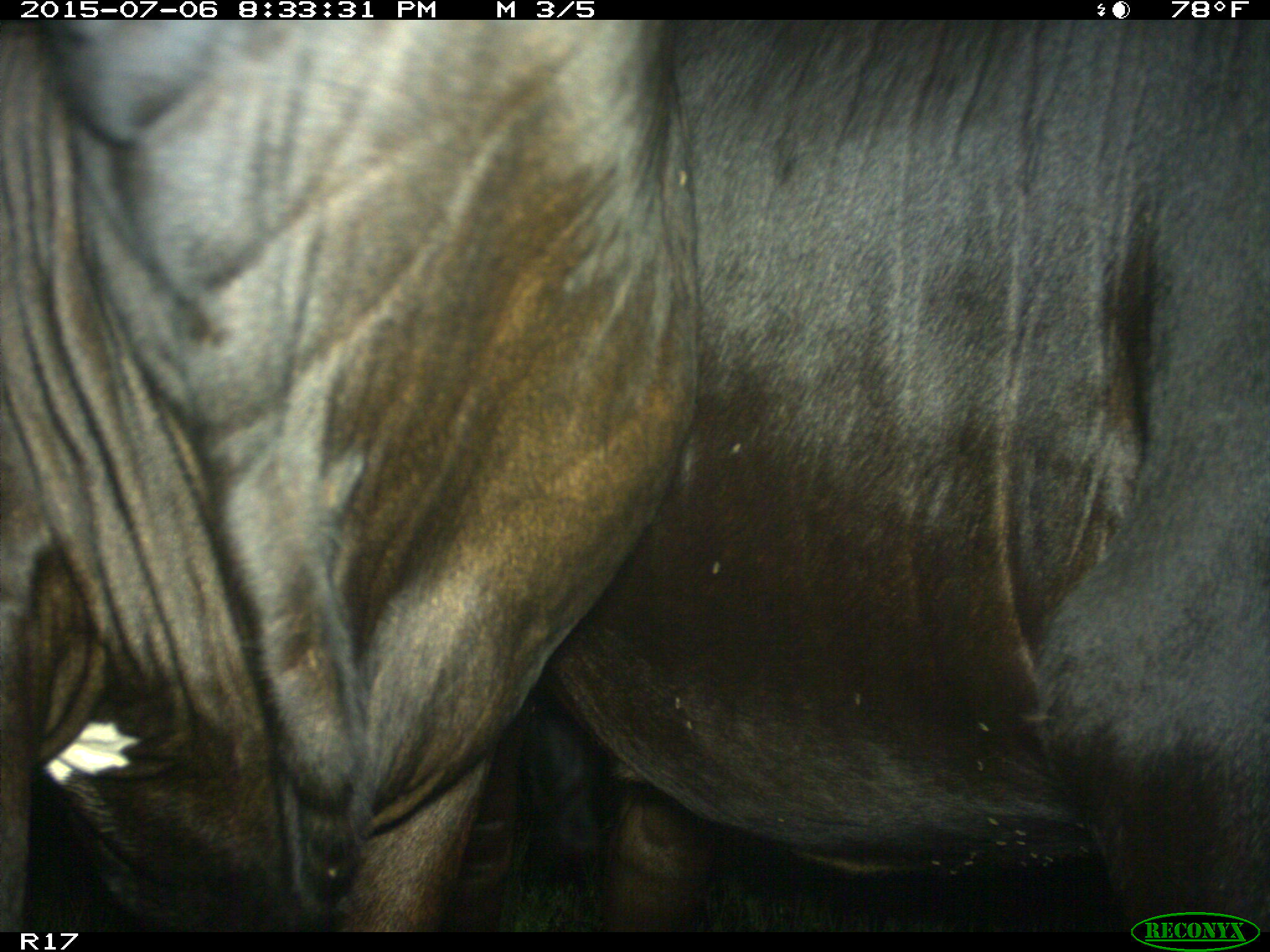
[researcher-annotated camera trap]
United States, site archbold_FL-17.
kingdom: Animalia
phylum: Chordata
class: Mammalia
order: Artiodactyla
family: Bovidae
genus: Bos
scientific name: Bos taurus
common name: domestic cow